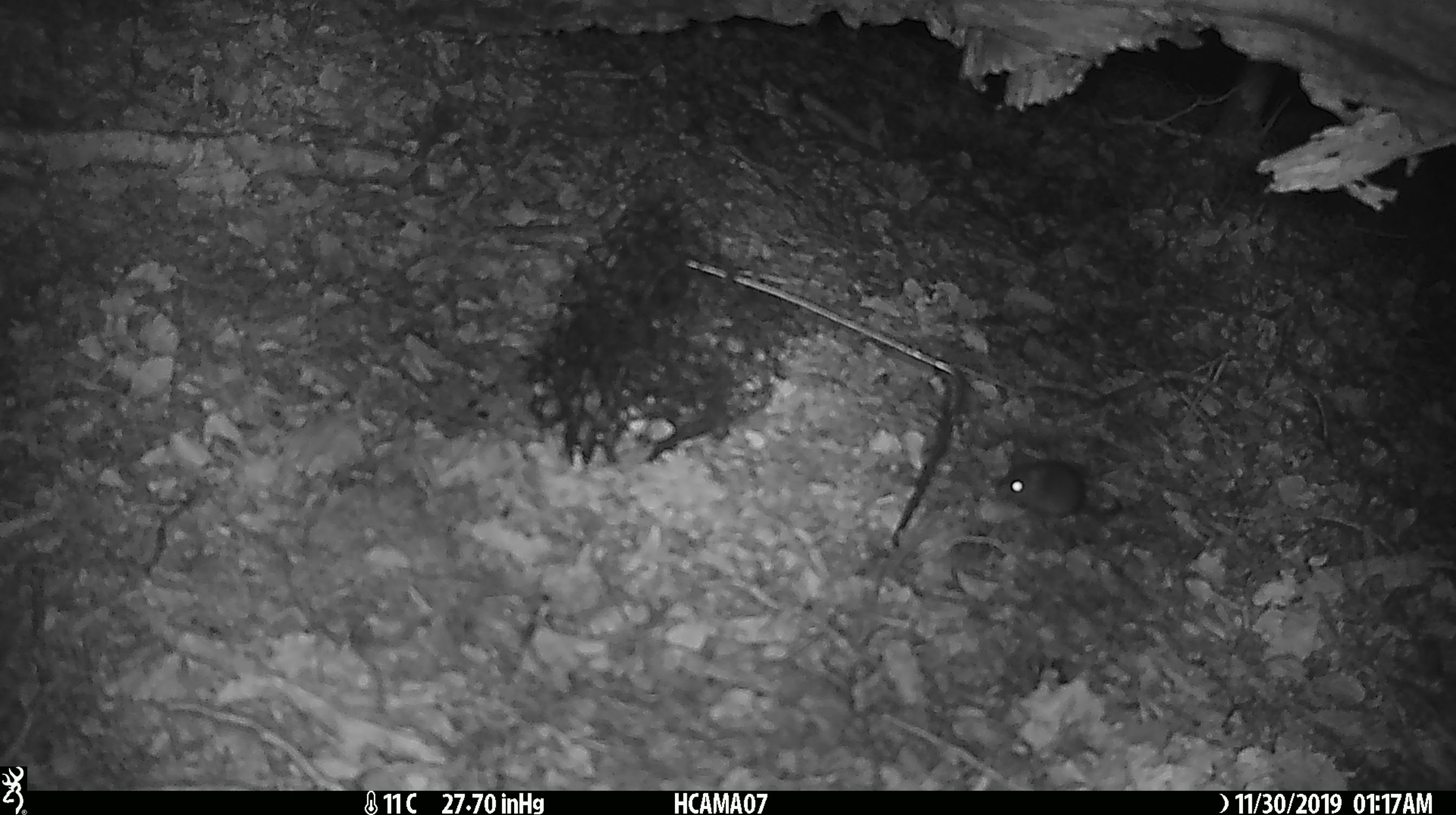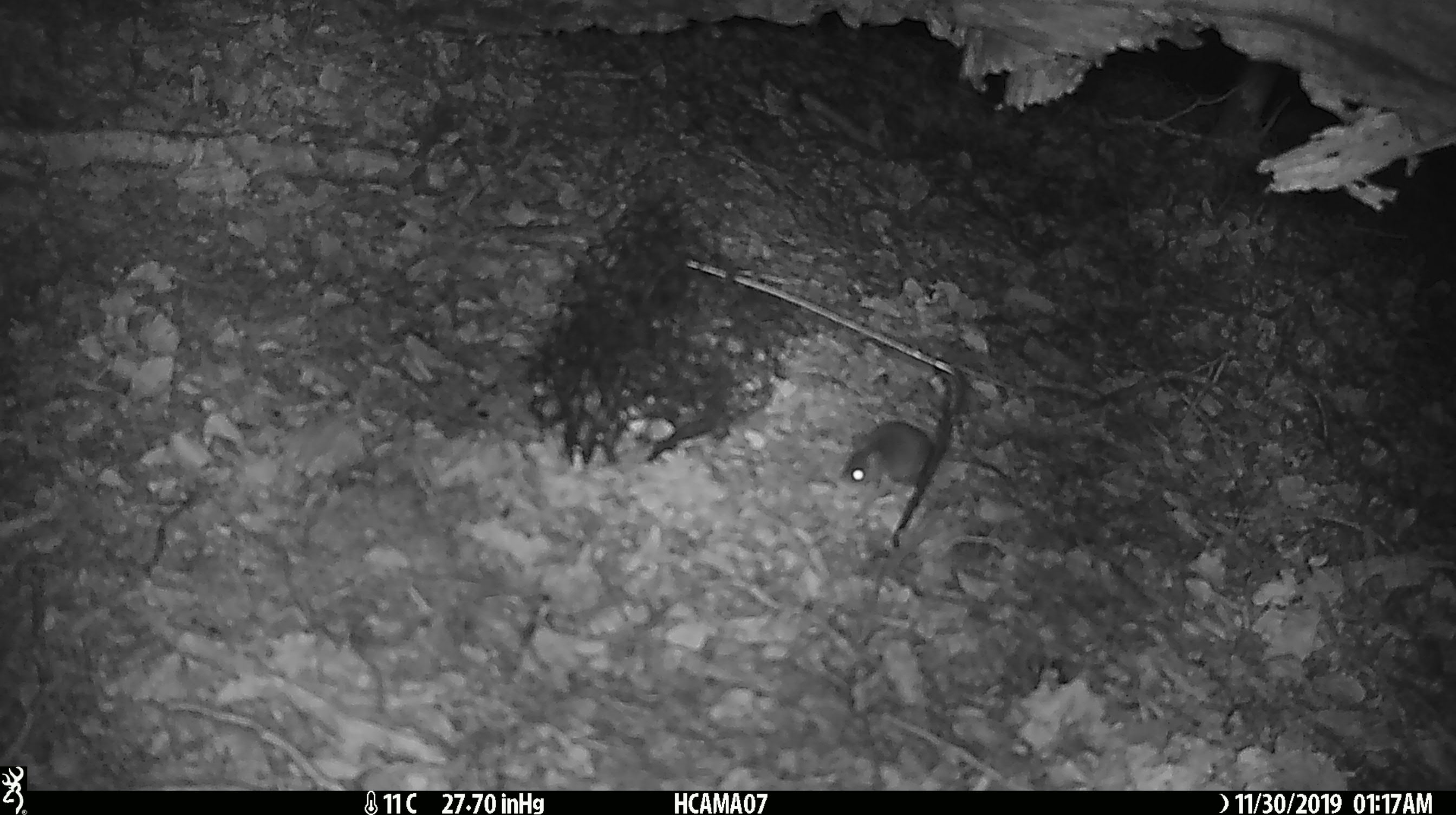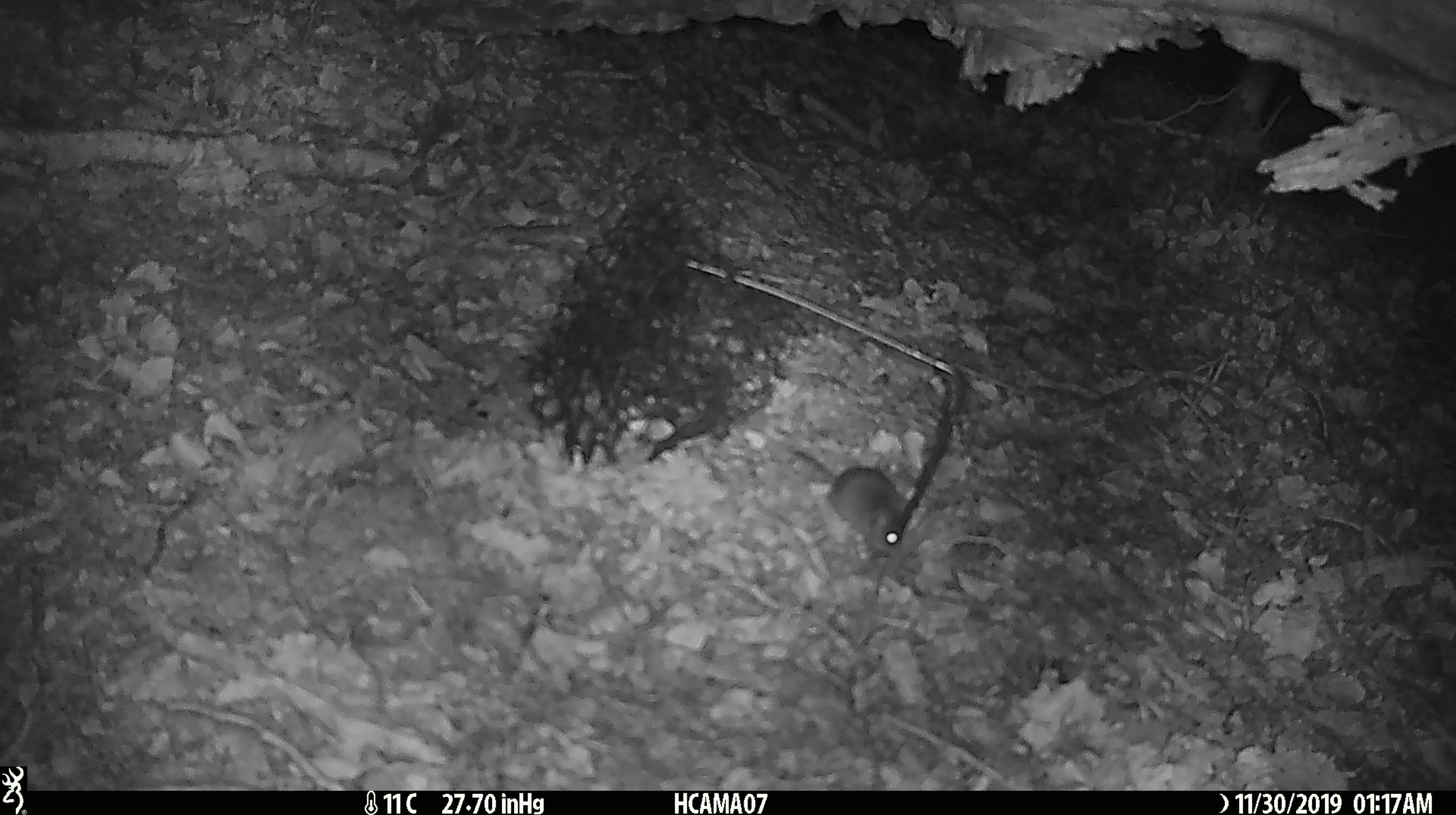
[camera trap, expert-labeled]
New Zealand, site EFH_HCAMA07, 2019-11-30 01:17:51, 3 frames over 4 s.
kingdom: Animalia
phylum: Chordata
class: Mammalia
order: Rodentia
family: Muridae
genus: Mus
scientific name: Mus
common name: mouse